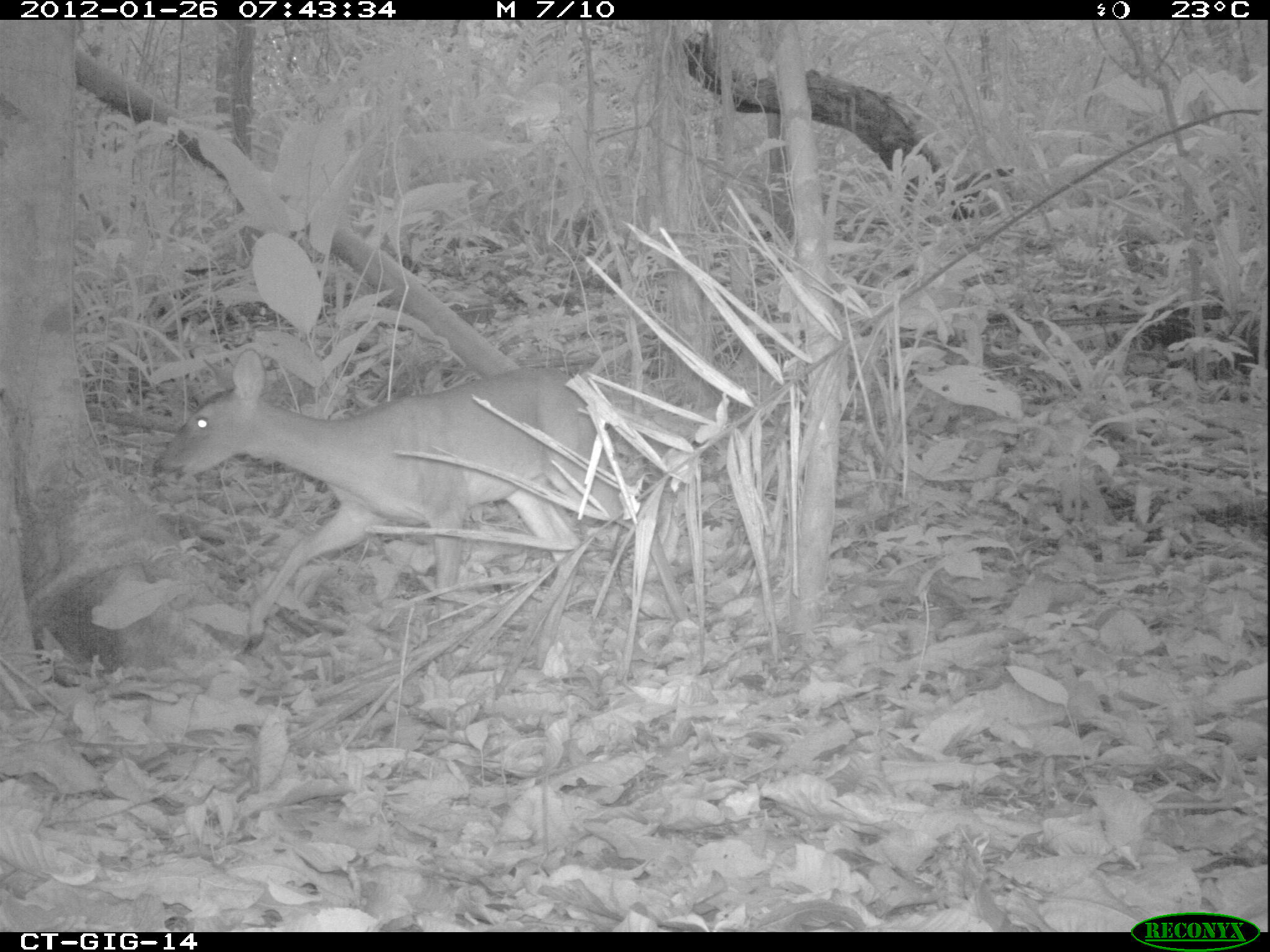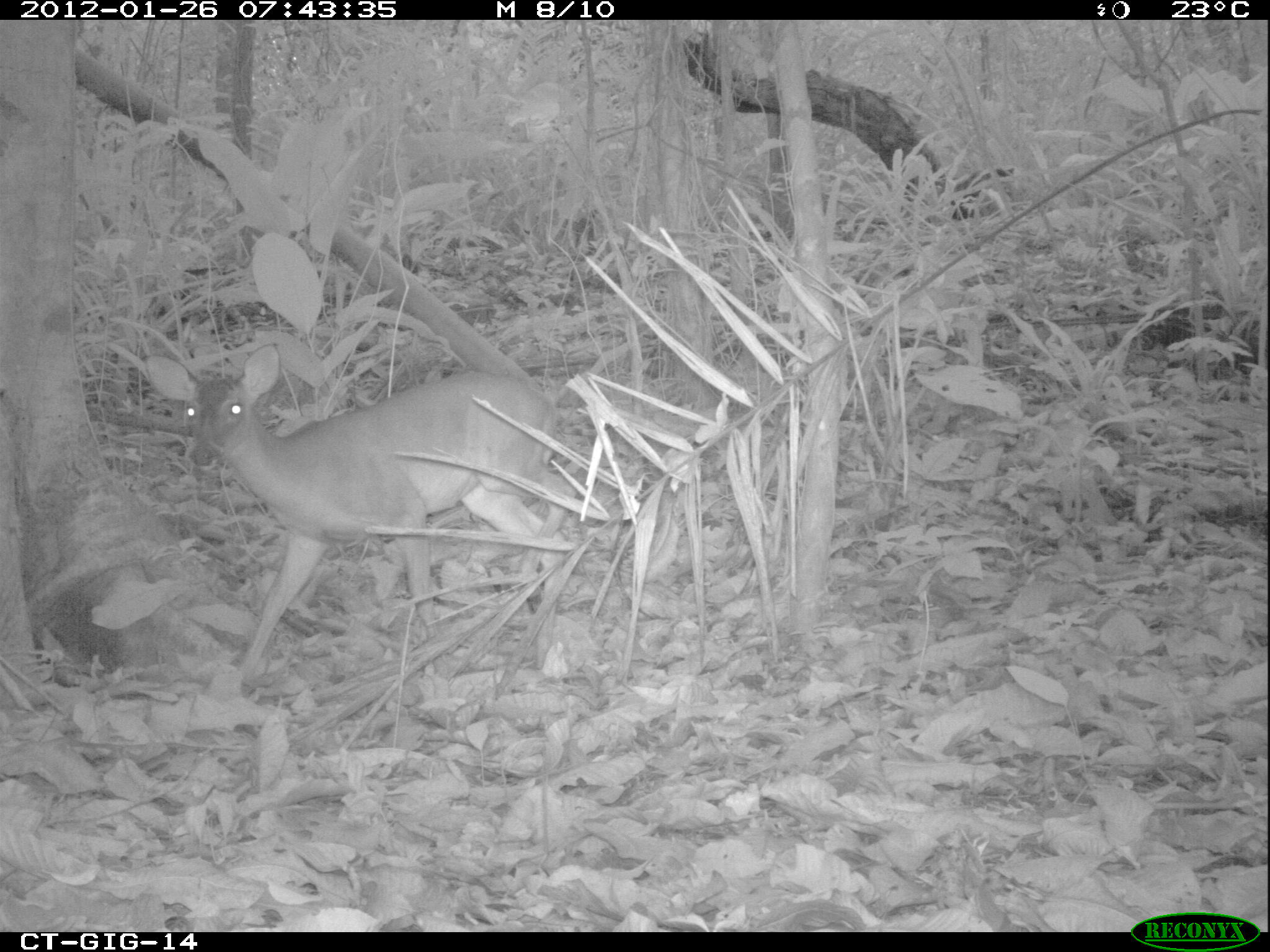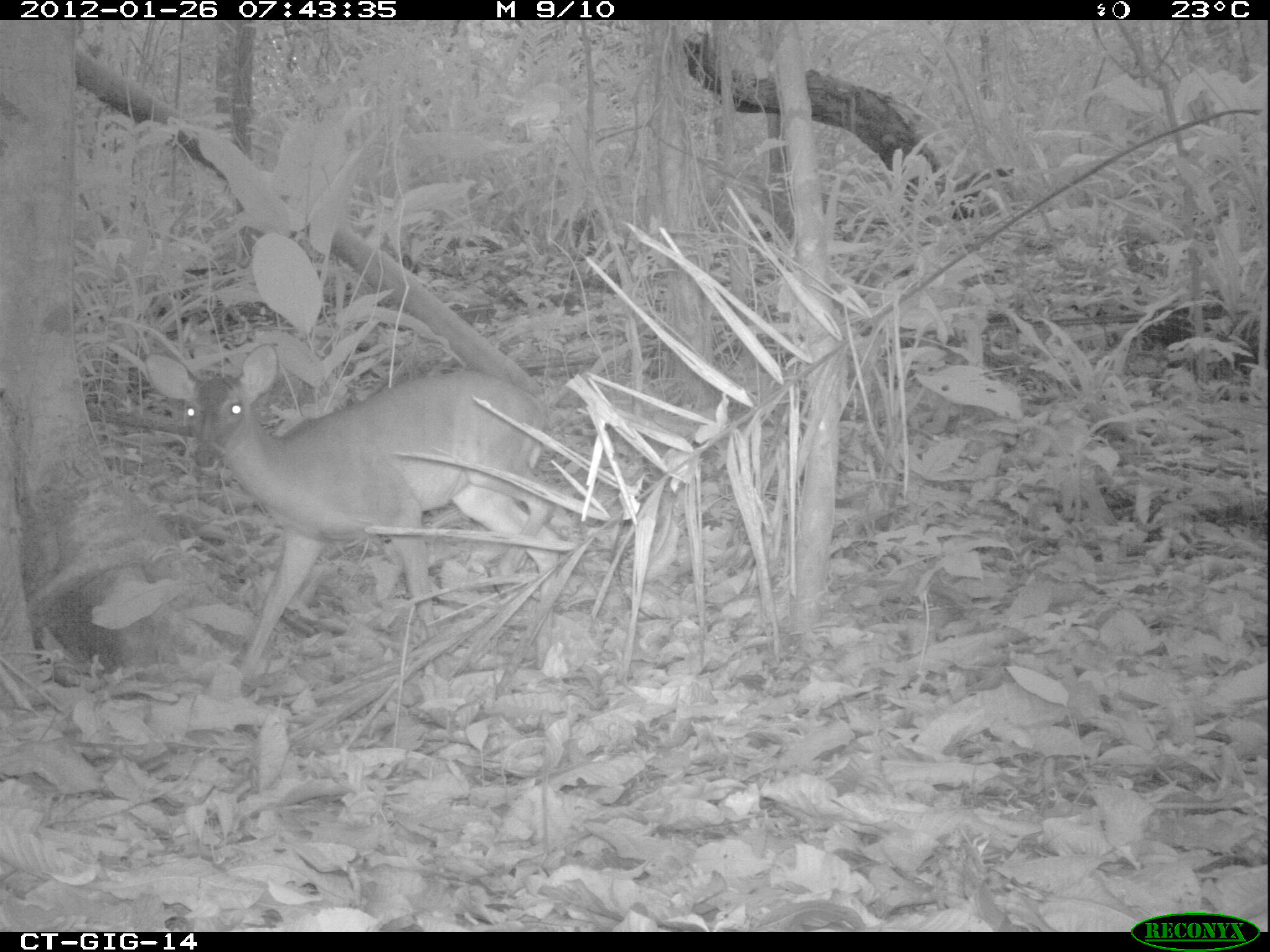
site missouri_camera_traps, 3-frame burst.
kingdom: Animalia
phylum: Chordata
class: Mammalia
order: Artiodactyla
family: Cervidae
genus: Odocoileus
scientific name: Odocoileus virginianus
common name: white-tailed deer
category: white tailed deer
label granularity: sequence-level